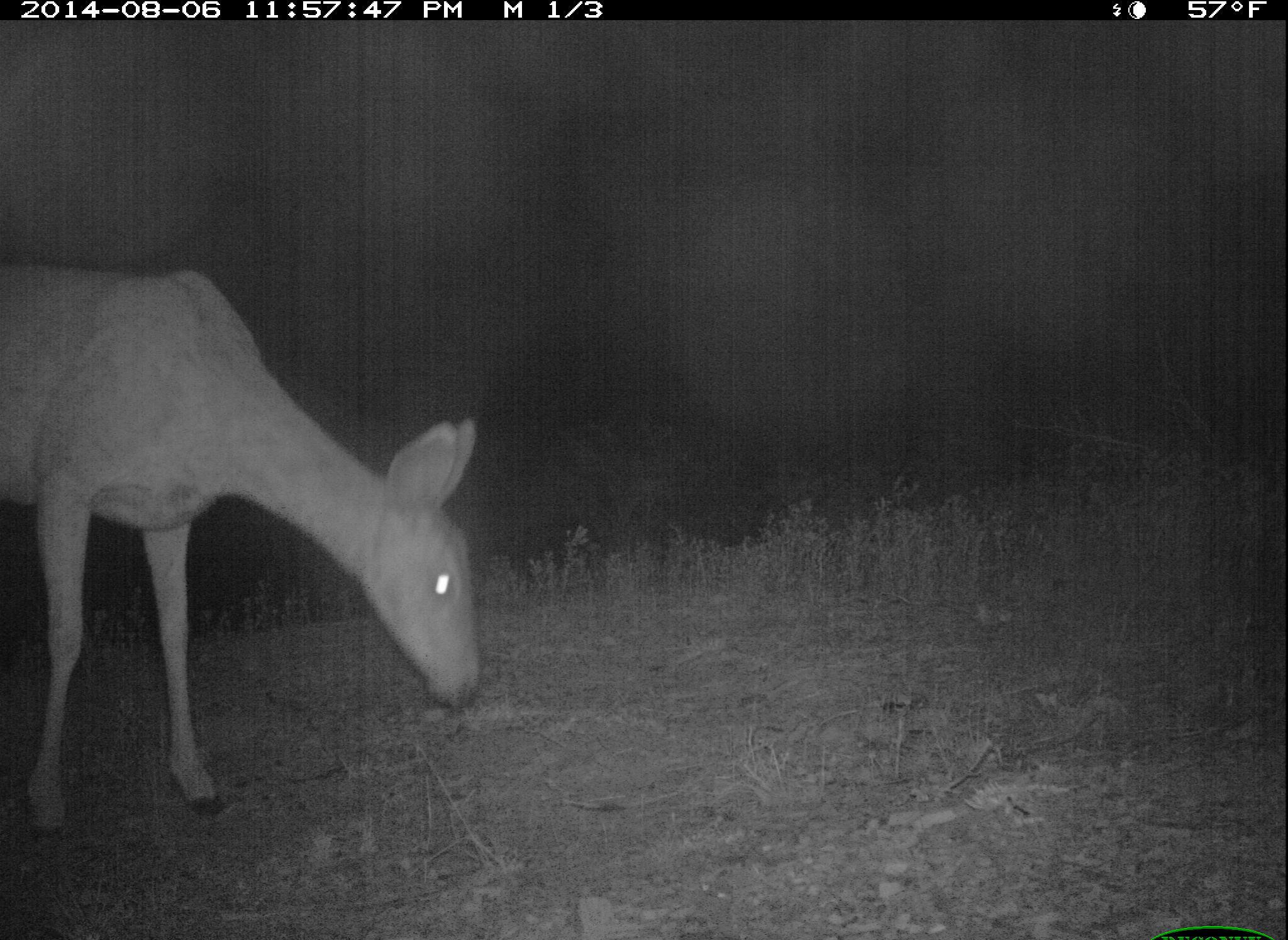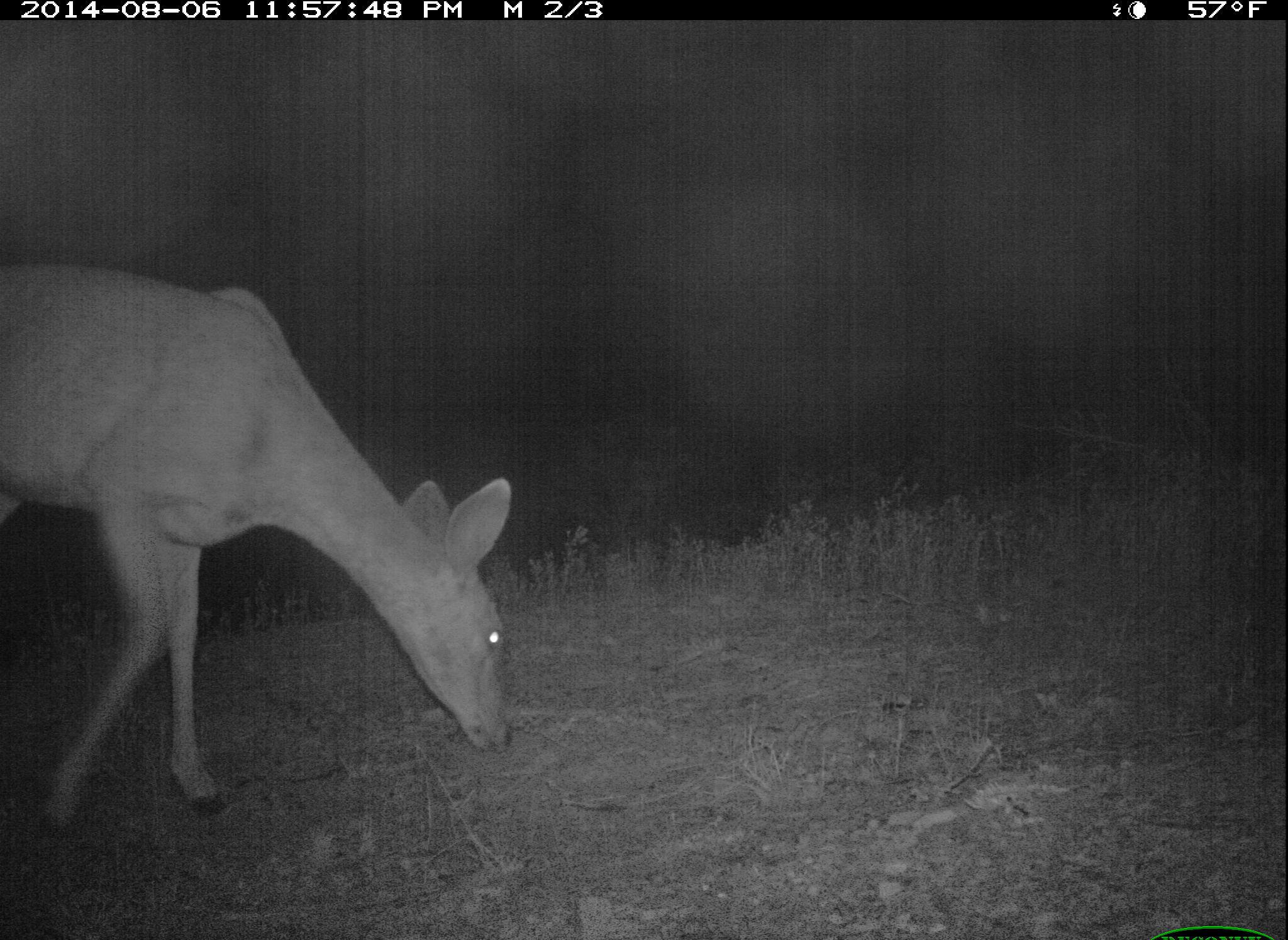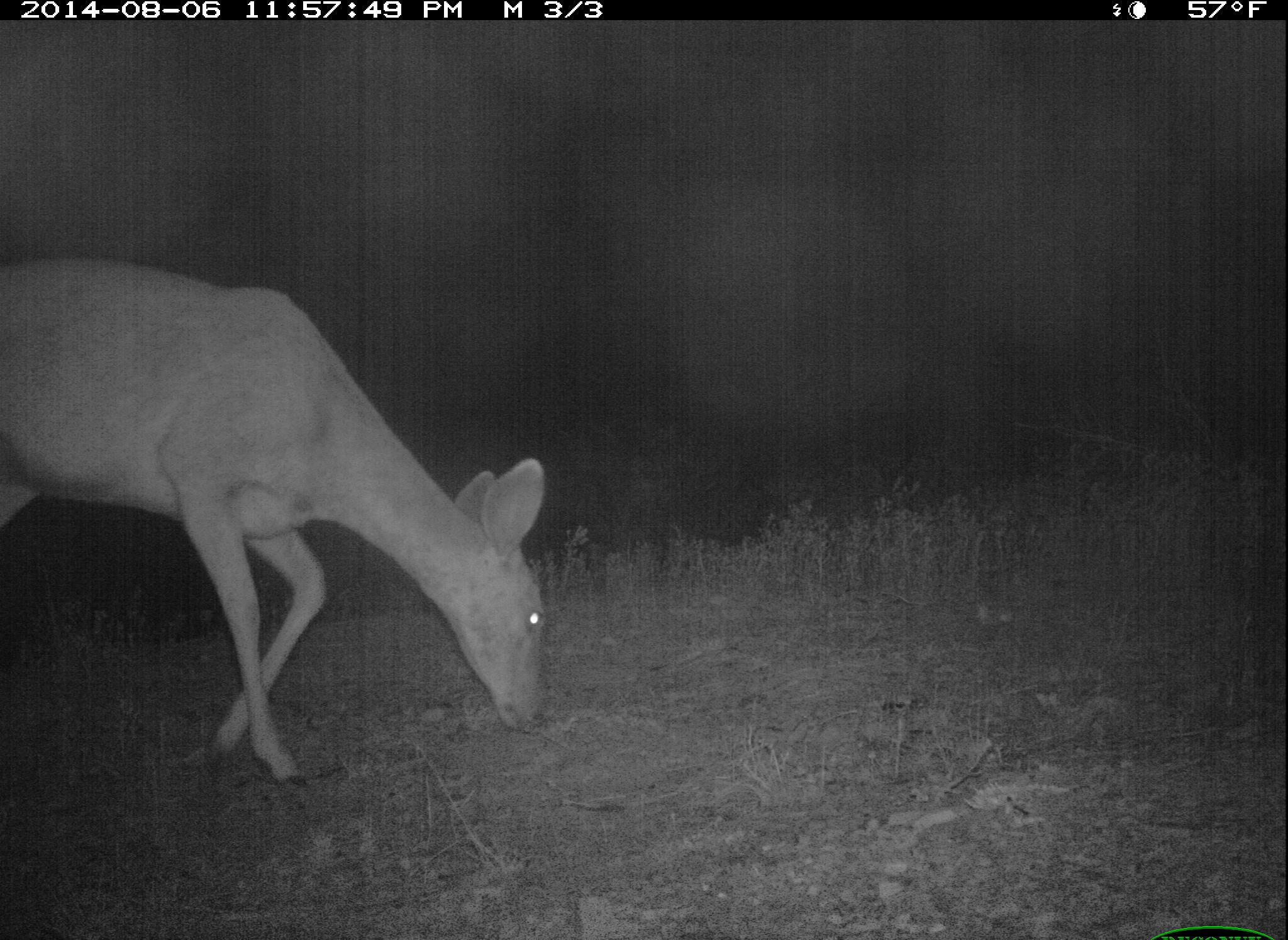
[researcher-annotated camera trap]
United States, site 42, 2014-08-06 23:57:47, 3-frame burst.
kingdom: Animalia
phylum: Chordata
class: Mammalia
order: Artiodactyla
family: Cervidae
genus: Odocoileus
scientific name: Odocoileus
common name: deer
Deer (Odocoileus).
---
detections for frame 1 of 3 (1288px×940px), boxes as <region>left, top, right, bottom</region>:
deer: <region>0, 262, 481, 842</region>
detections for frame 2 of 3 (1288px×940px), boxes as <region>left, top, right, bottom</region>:
deer: <region>0, 263, 519, 836</region>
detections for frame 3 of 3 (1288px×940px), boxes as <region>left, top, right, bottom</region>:
deer: <region>0, 255, 551, 791</region>